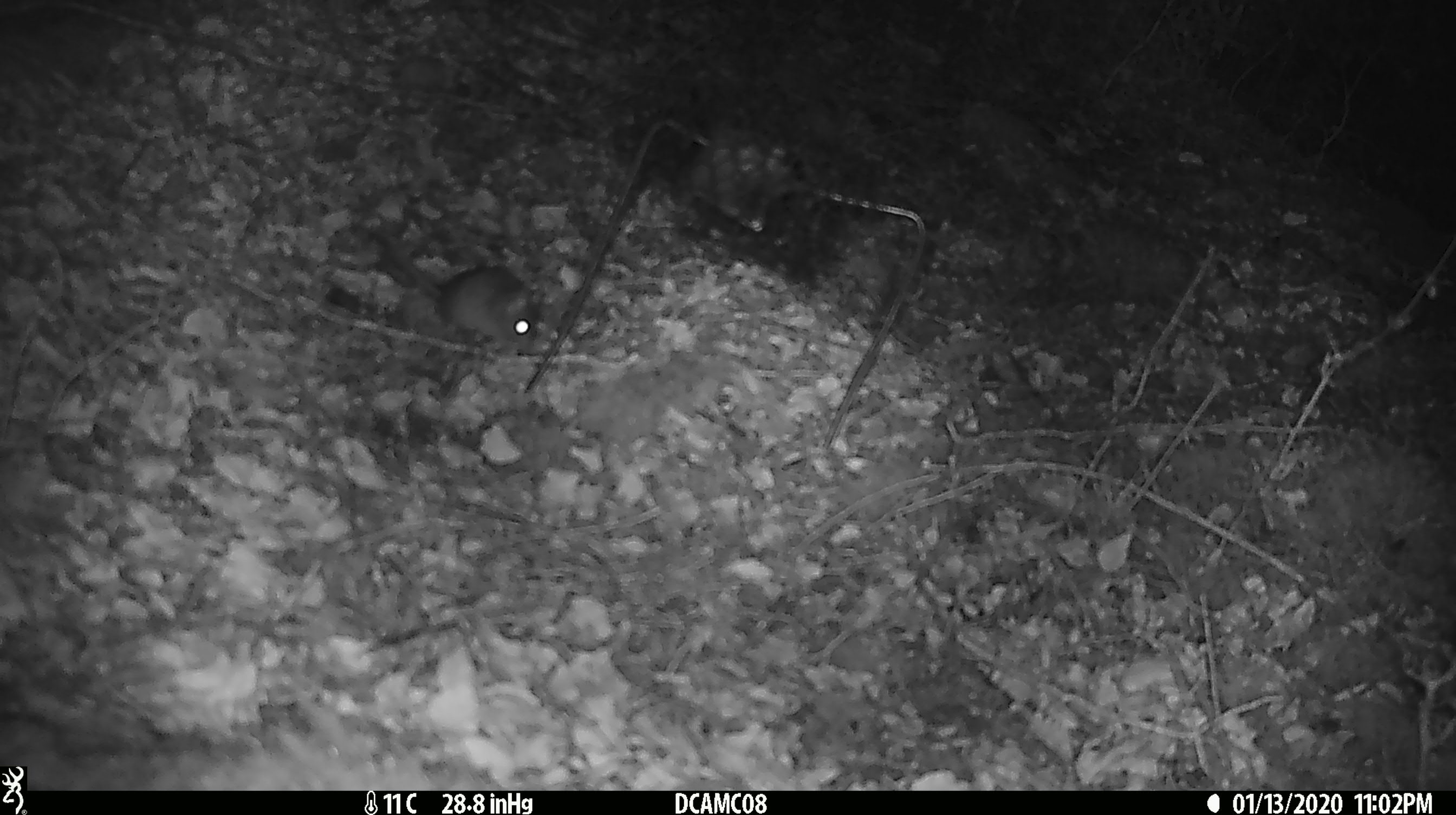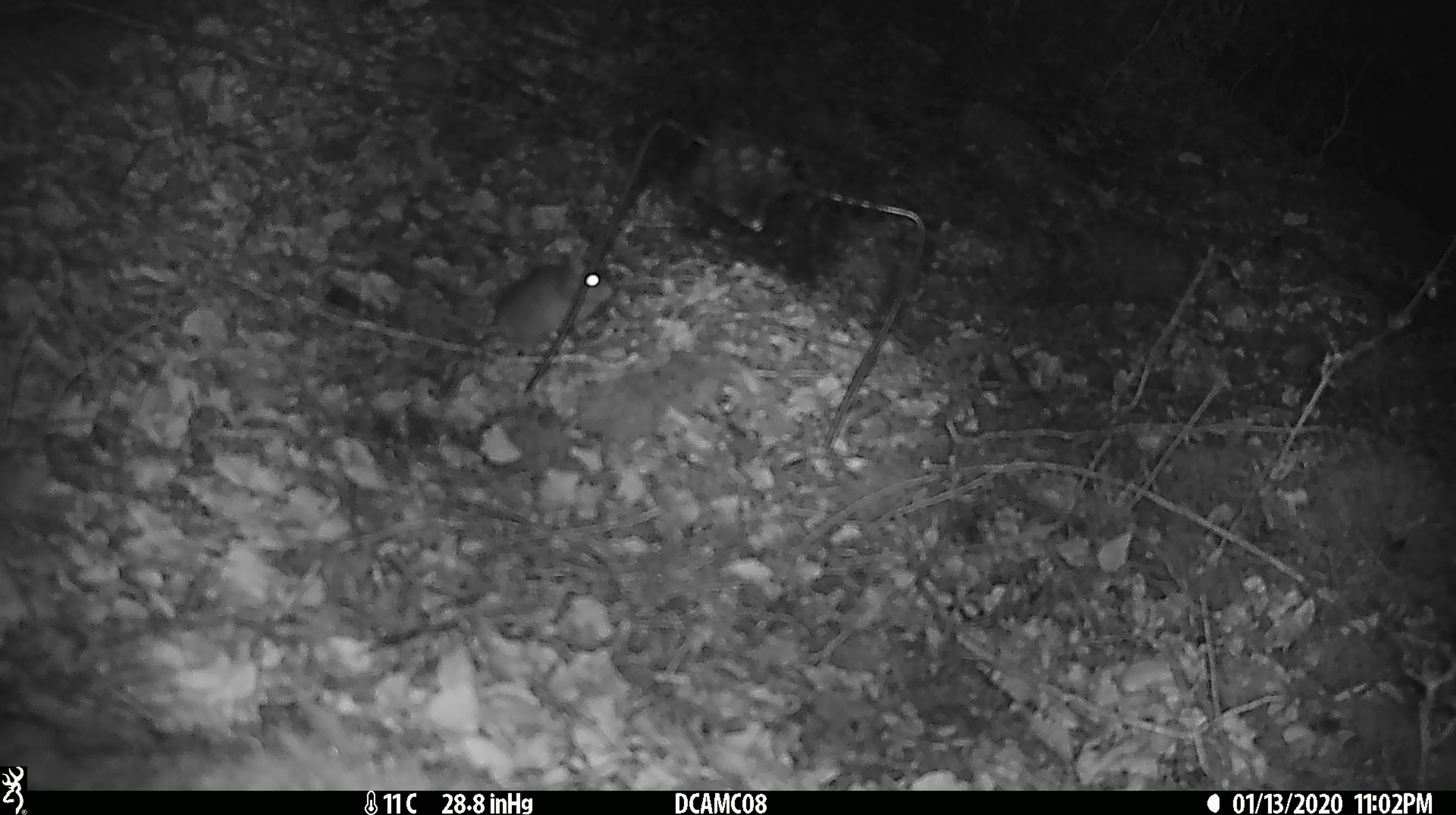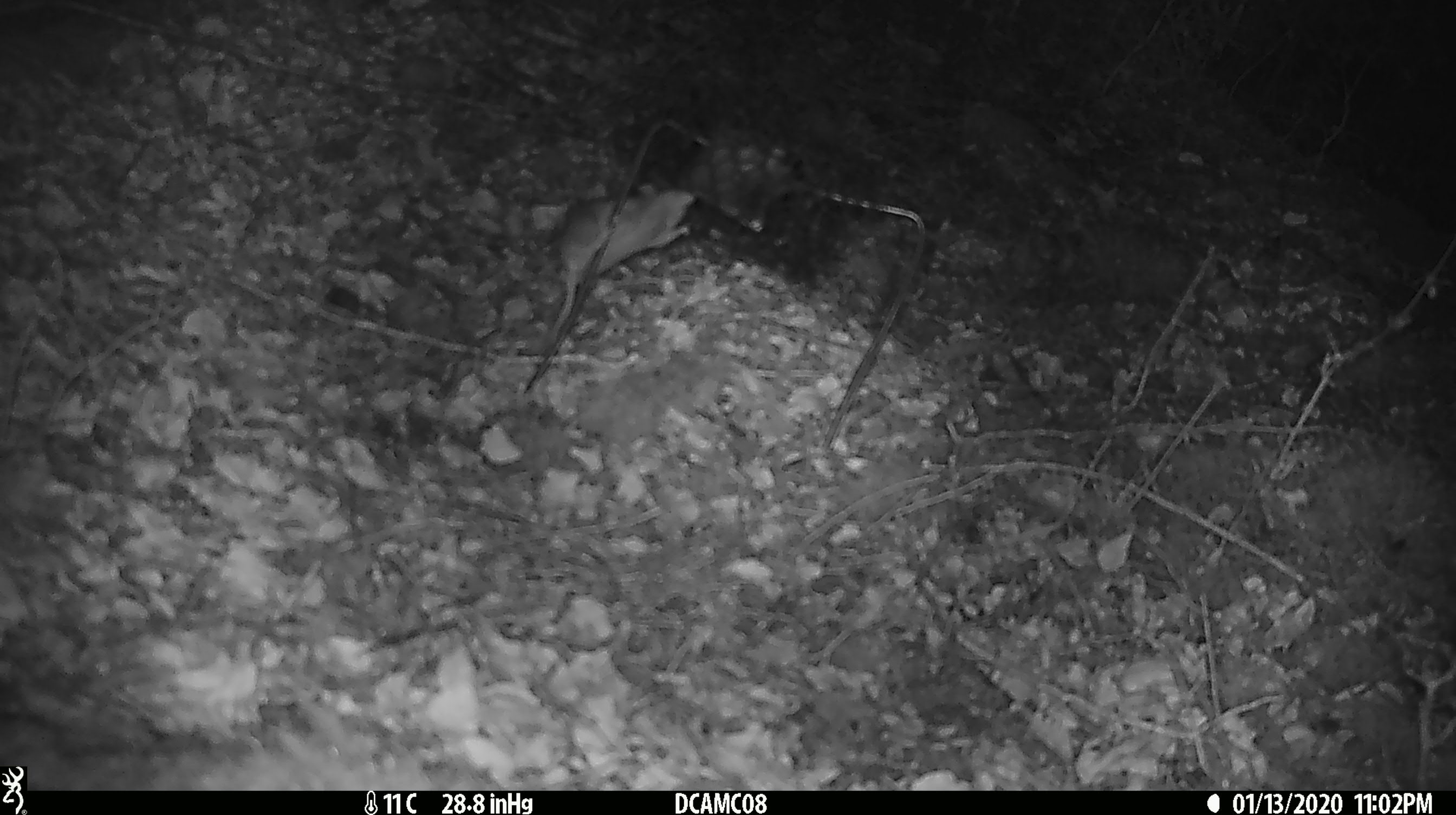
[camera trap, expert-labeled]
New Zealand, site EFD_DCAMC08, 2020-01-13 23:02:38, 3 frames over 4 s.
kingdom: Animalia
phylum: Chordata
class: Mammalia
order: Rodentia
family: Muridae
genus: Mus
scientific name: Mus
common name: mouse